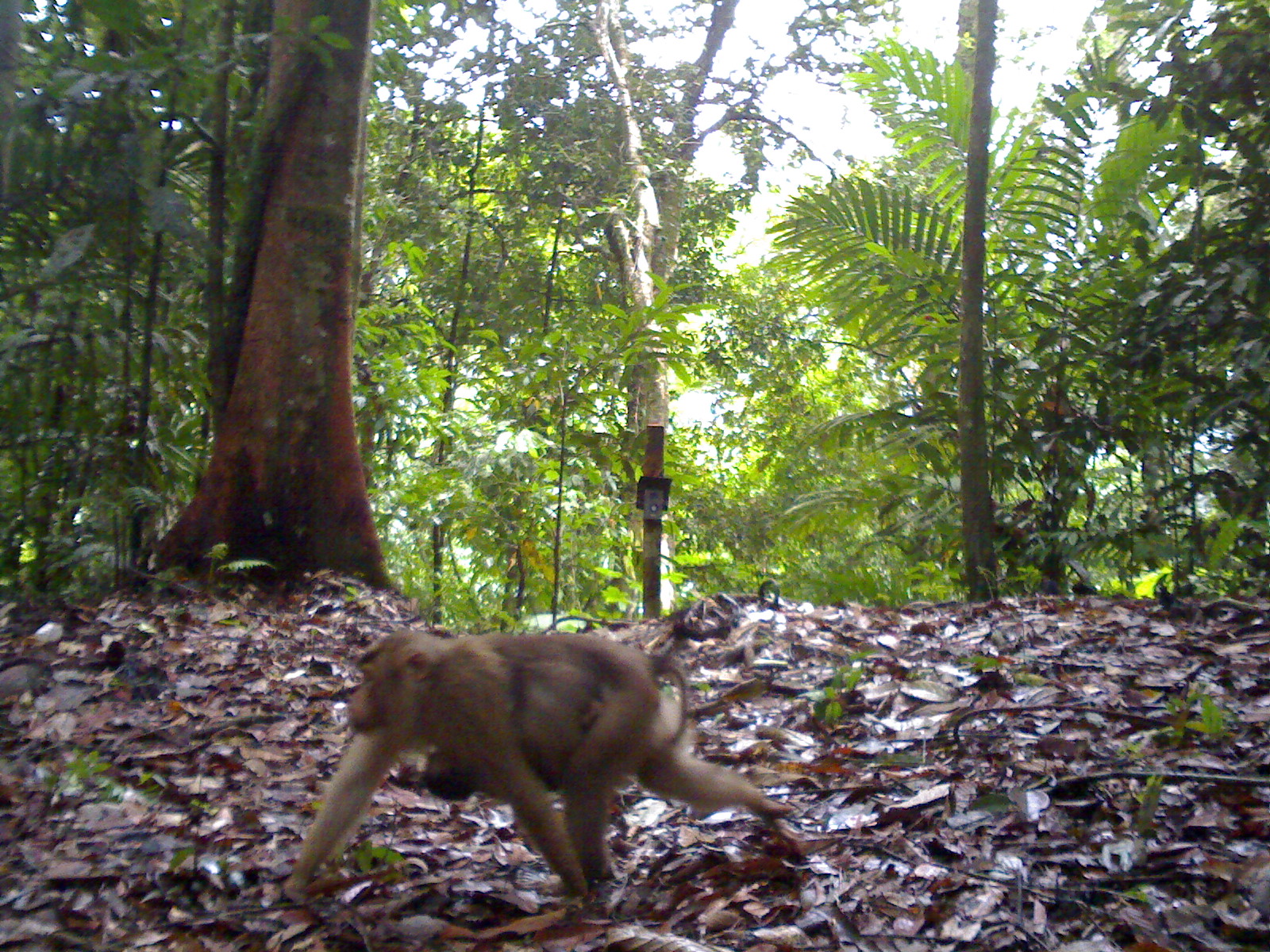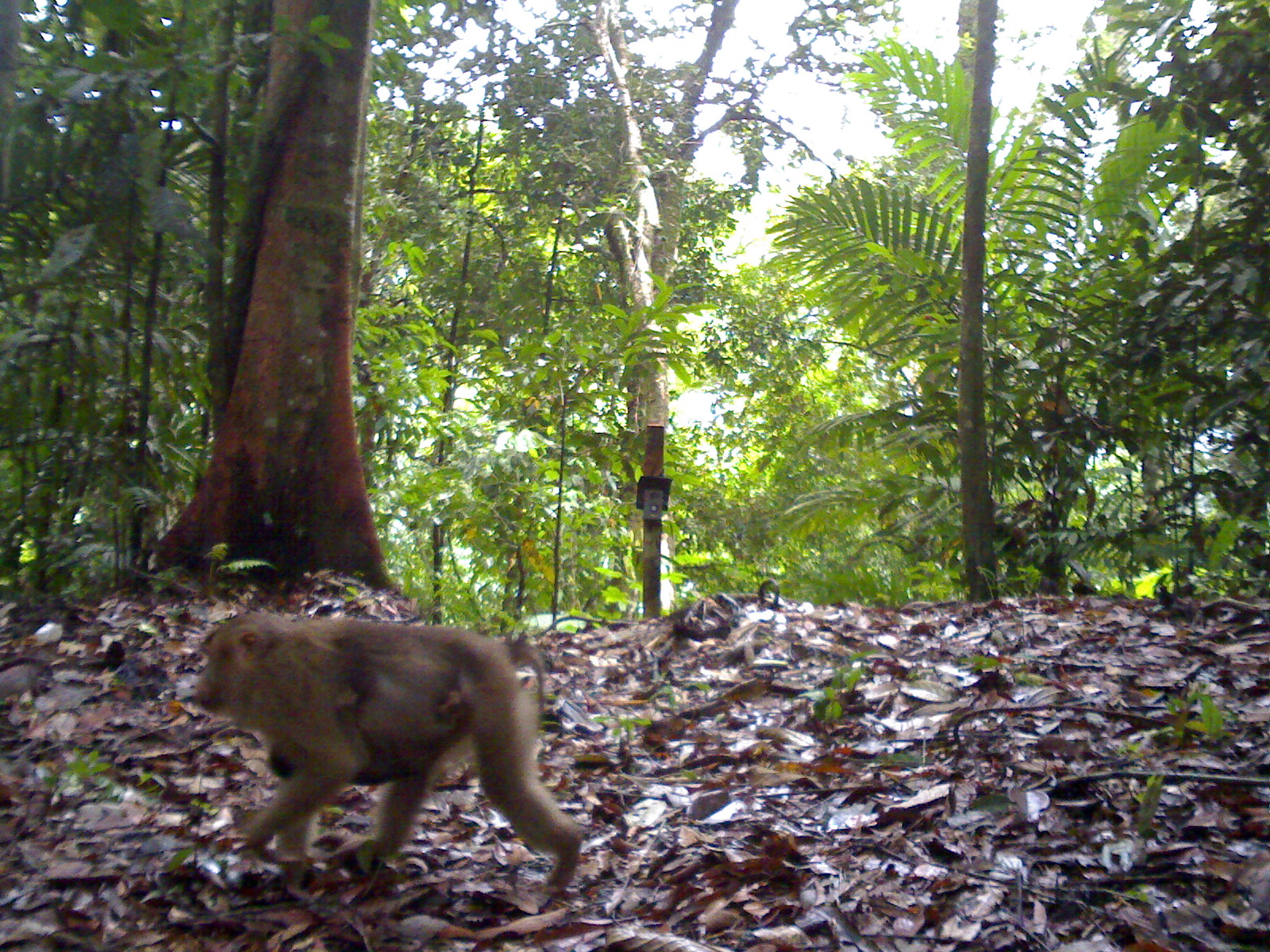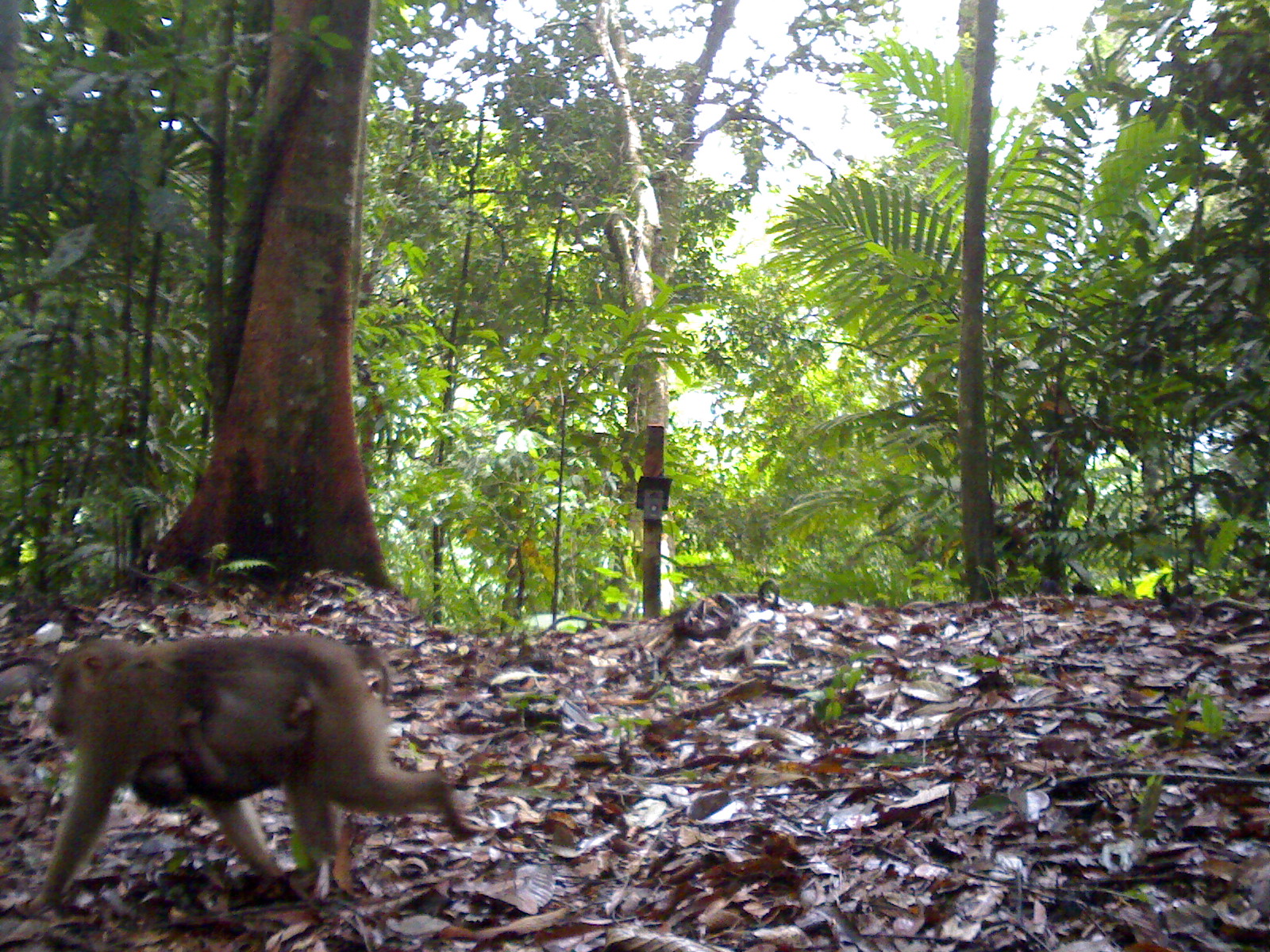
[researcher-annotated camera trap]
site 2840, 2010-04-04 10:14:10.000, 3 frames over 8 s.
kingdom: Animalia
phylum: Chordata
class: Mammalia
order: Primates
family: Cercopithecidae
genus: Macaca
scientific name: Macaca nemestrina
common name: southern pig-tailed macaque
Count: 2.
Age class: adult and infant.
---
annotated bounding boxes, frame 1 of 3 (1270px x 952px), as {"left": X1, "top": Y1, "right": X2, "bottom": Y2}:
macaca nemestrina: {"left": 281, "top": 624, "right": 798, "bottom": 901}; {"left": 422, "top": 694, "right": 625, "bottom": 816}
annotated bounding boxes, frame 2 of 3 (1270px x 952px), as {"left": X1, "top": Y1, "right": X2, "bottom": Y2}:
macaca nemestrina: {"left": 184, "top": 612, "right": 586, "bottom": 899}; {"left": 264, "top": 671, "right": 528, "bottom": 781}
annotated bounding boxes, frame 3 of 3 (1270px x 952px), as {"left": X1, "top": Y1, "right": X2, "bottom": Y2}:
macaca nemestrina: {"left": 19, "top": 628, "right": 463, "bottom": 926}; {"left": 127, "top": 682, "right": 314, "bottom": 809}